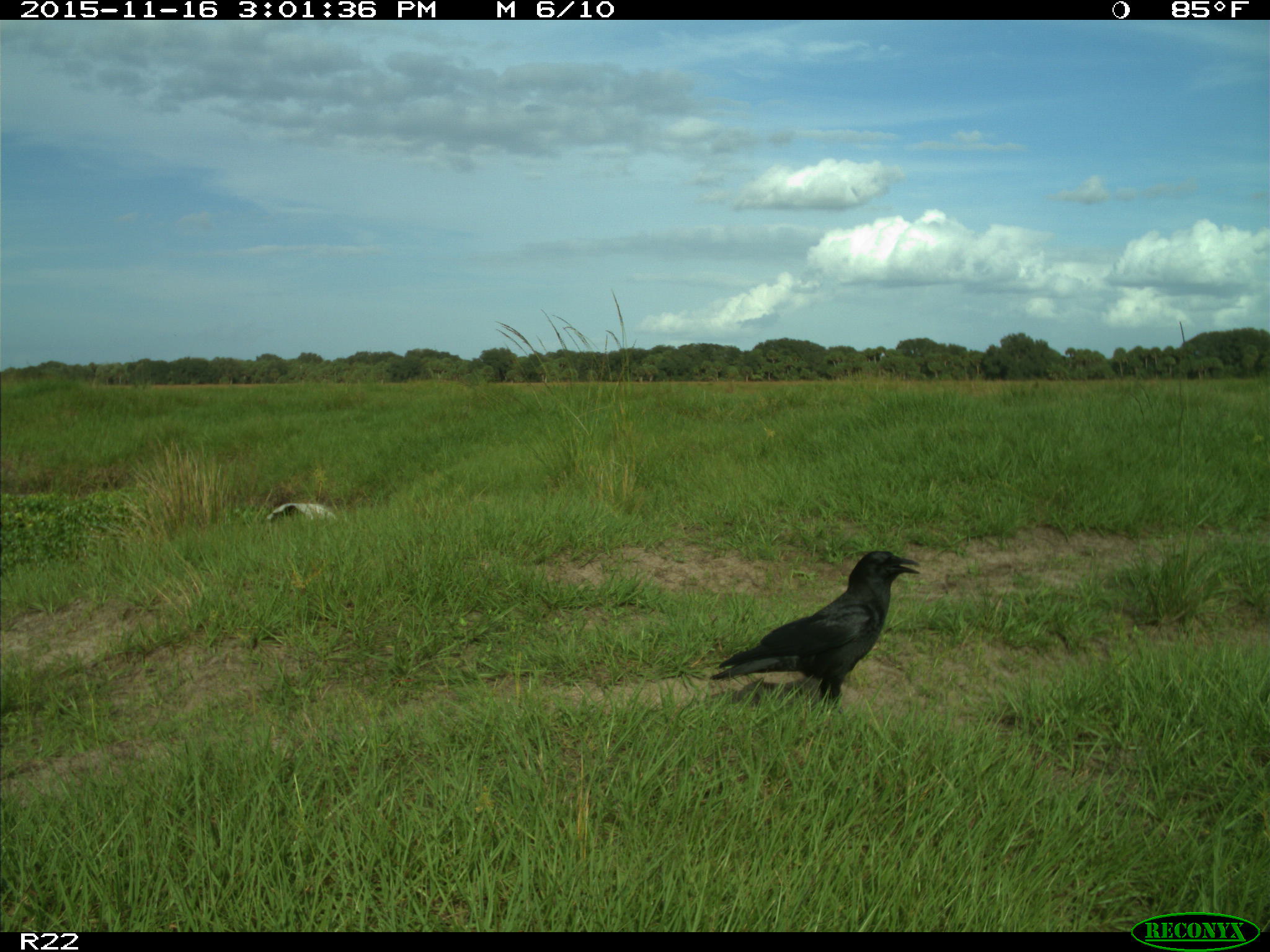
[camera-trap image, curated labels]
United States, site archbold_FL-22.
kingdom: Animalia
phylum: Chordata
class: Aves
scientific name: Aves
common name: birds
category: unidentified bird